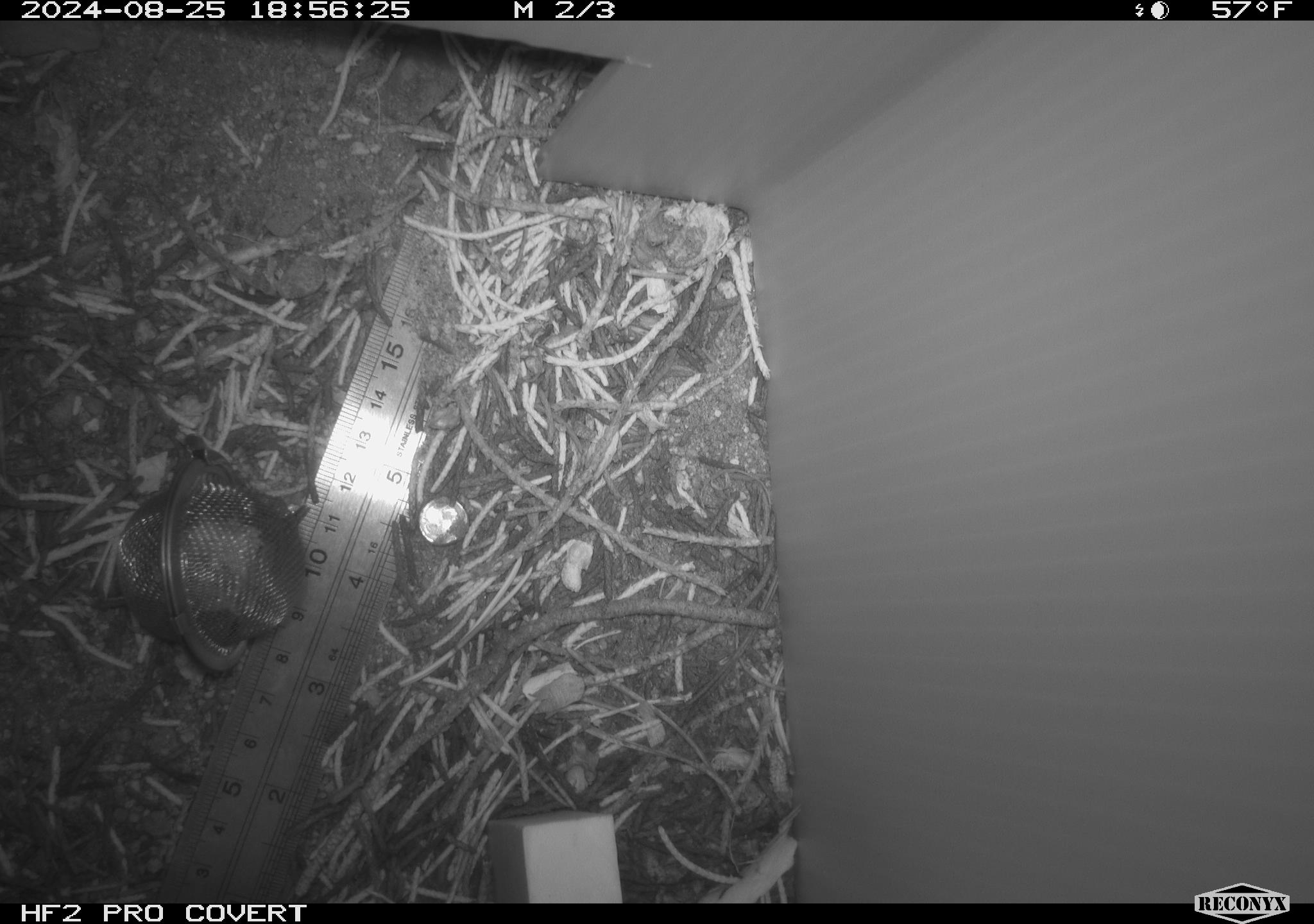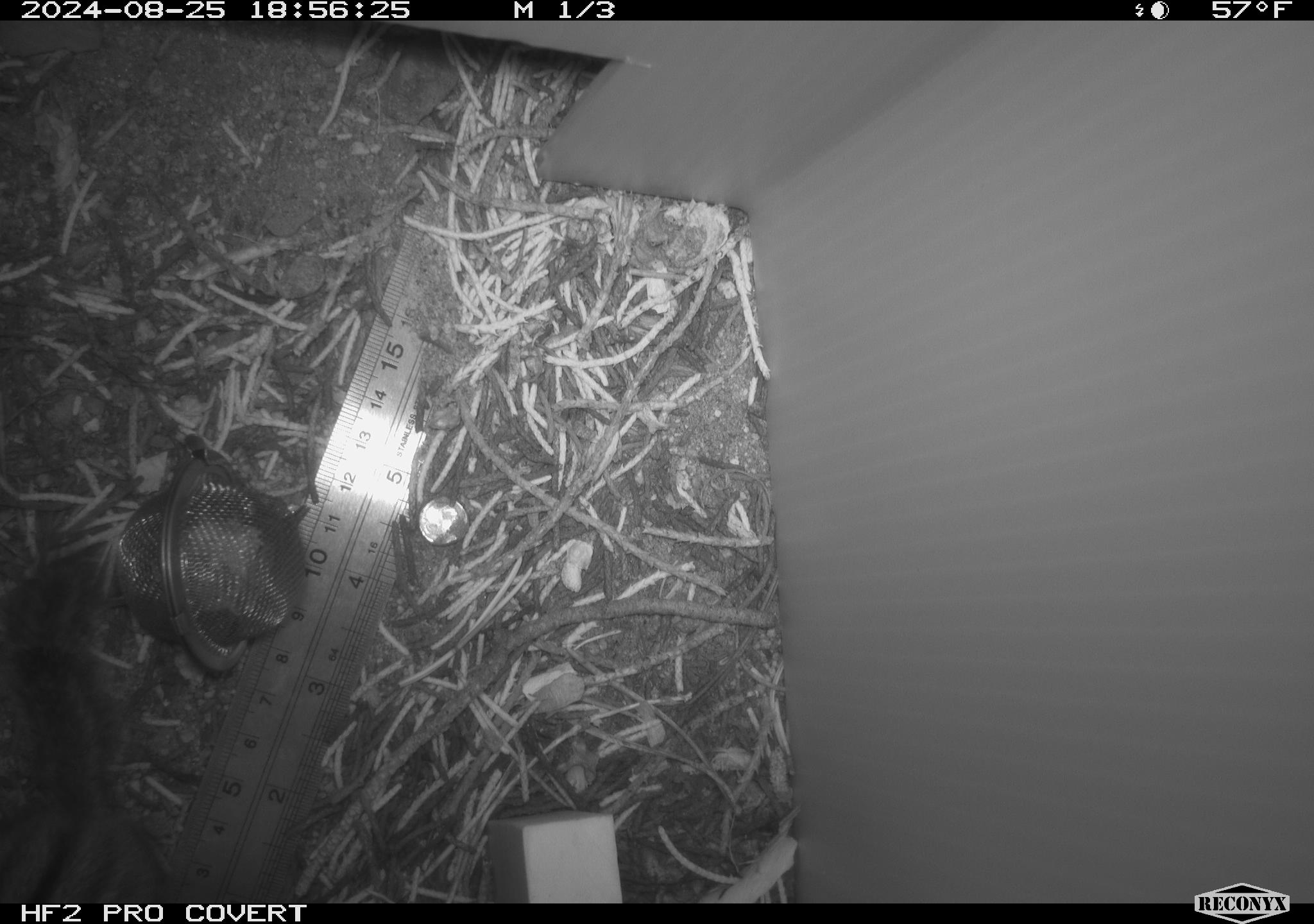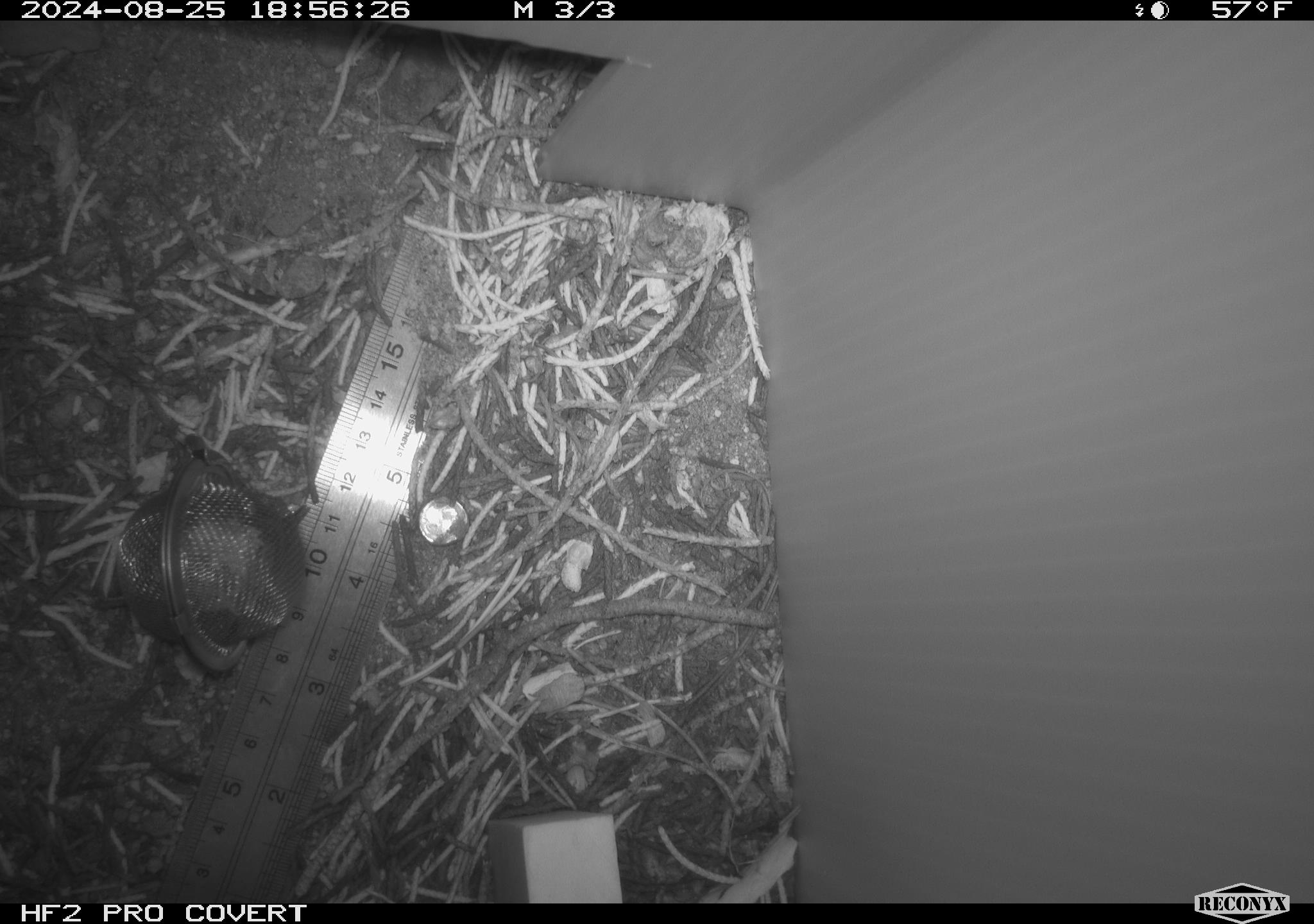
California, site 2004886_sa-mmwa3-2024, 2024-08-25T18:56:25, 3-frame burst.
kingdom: Animalia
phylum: Chordata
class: Mammalia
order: Rodentia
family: Sciuridae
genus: Neotamias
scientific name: Neotamias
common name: western chipmunks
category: neotamias species